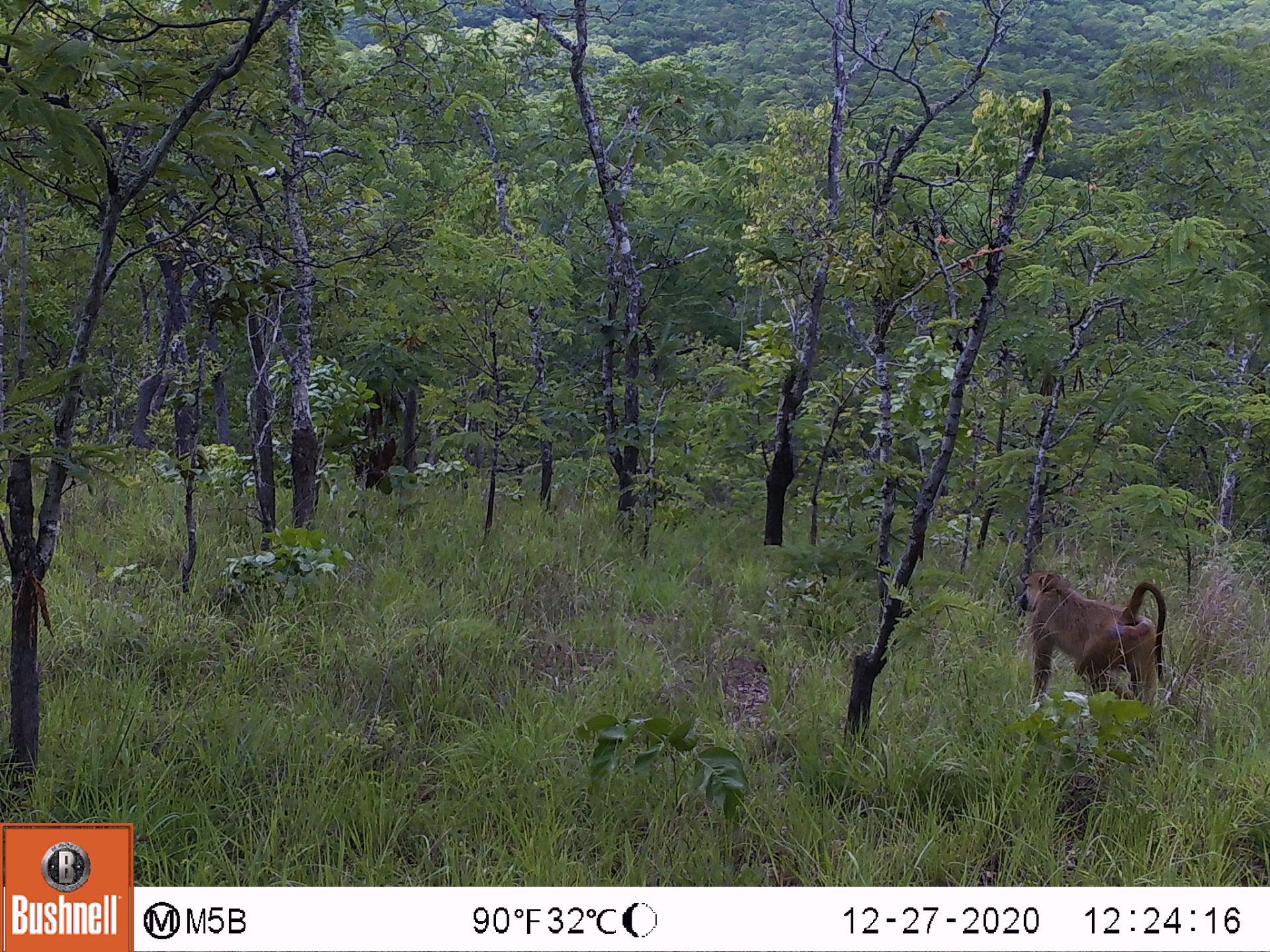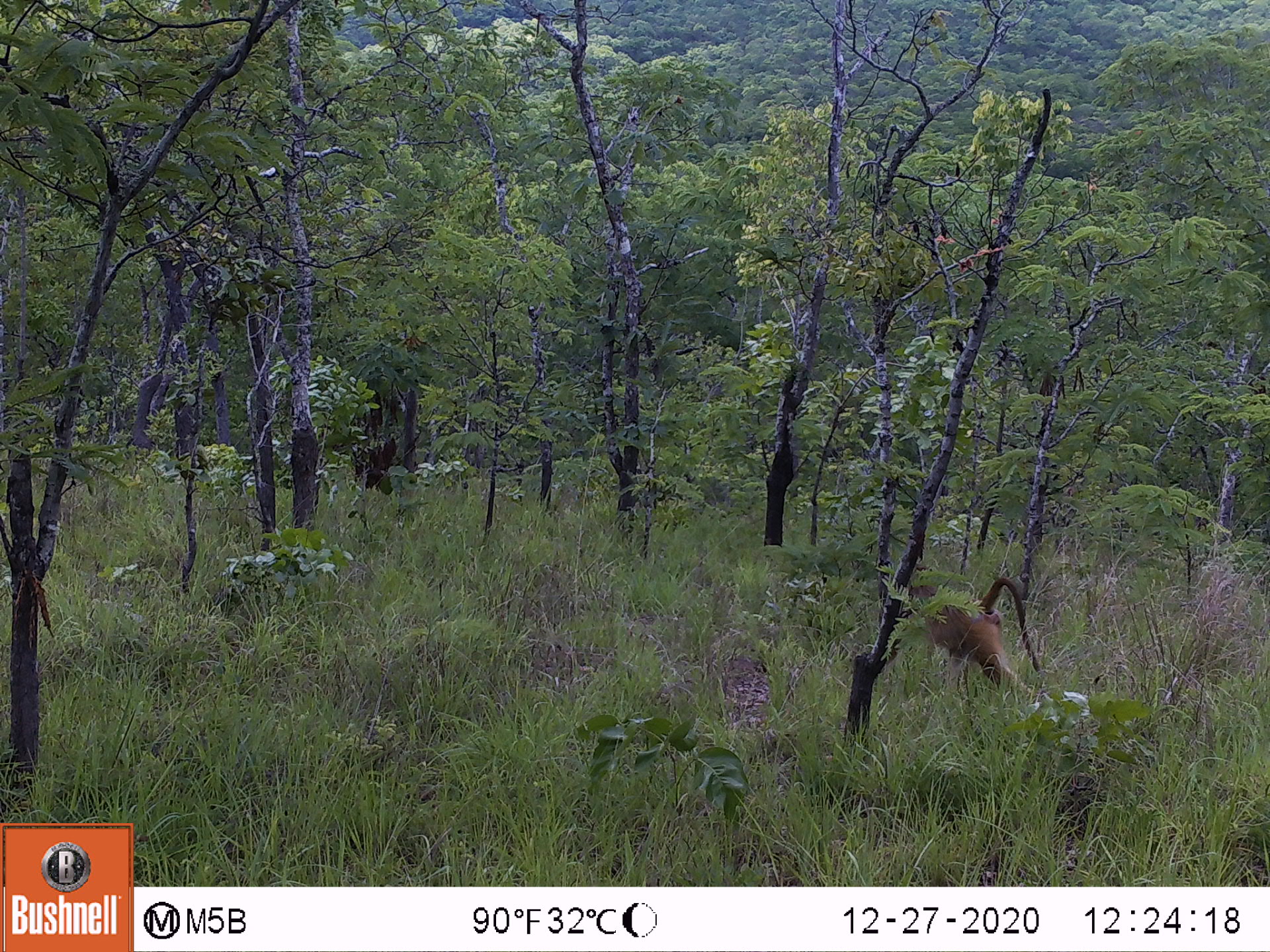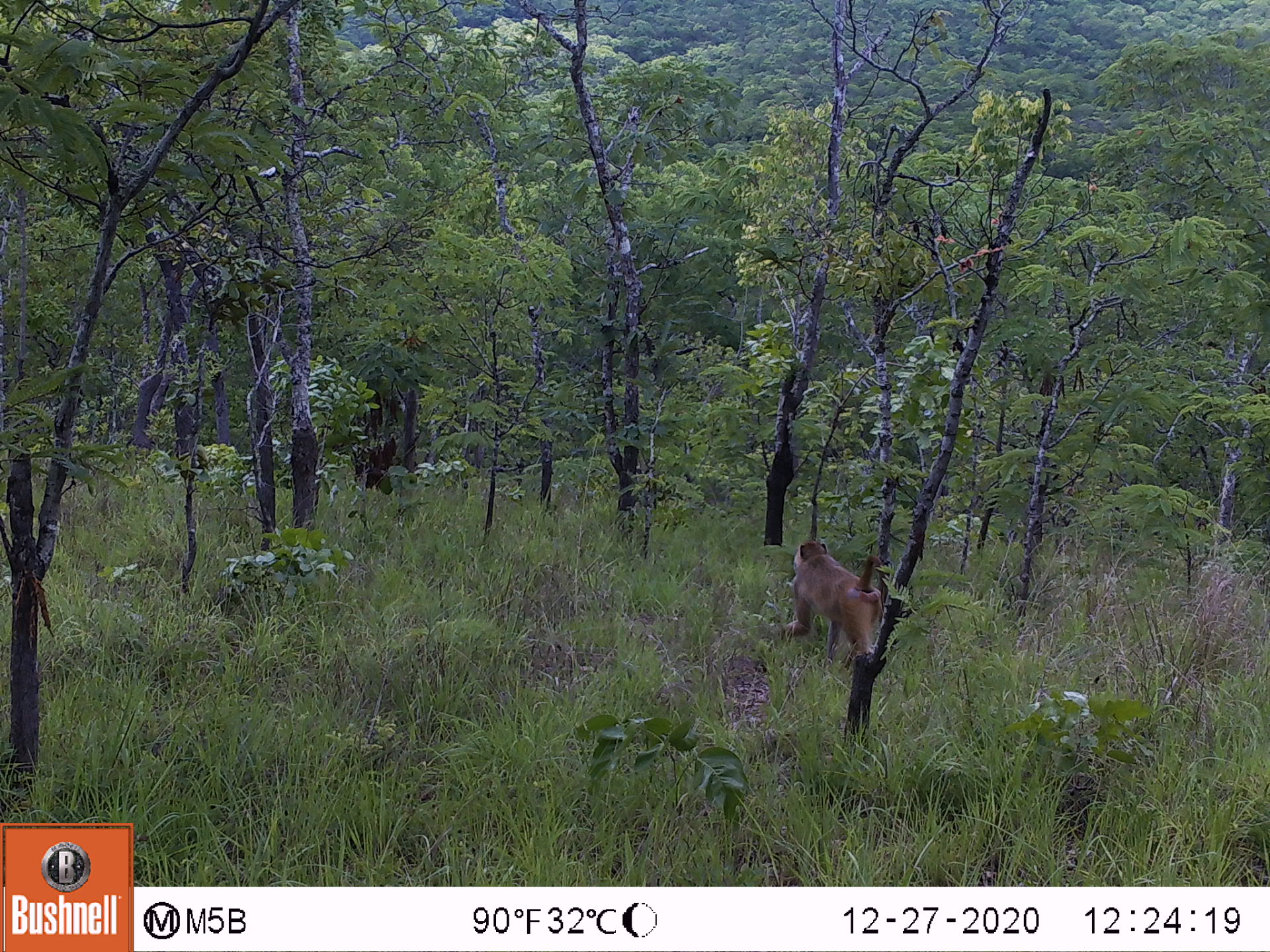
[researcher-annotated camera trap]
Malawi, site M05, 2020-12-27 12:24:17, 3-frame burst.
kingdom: Animalia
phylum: Chordata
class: Mammalia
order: Primates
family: Cercopithecidae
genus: Papio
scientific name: Papio cynocephalus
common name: yellow baboon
Yellow baboon (Papio cynocephalus), count 1.